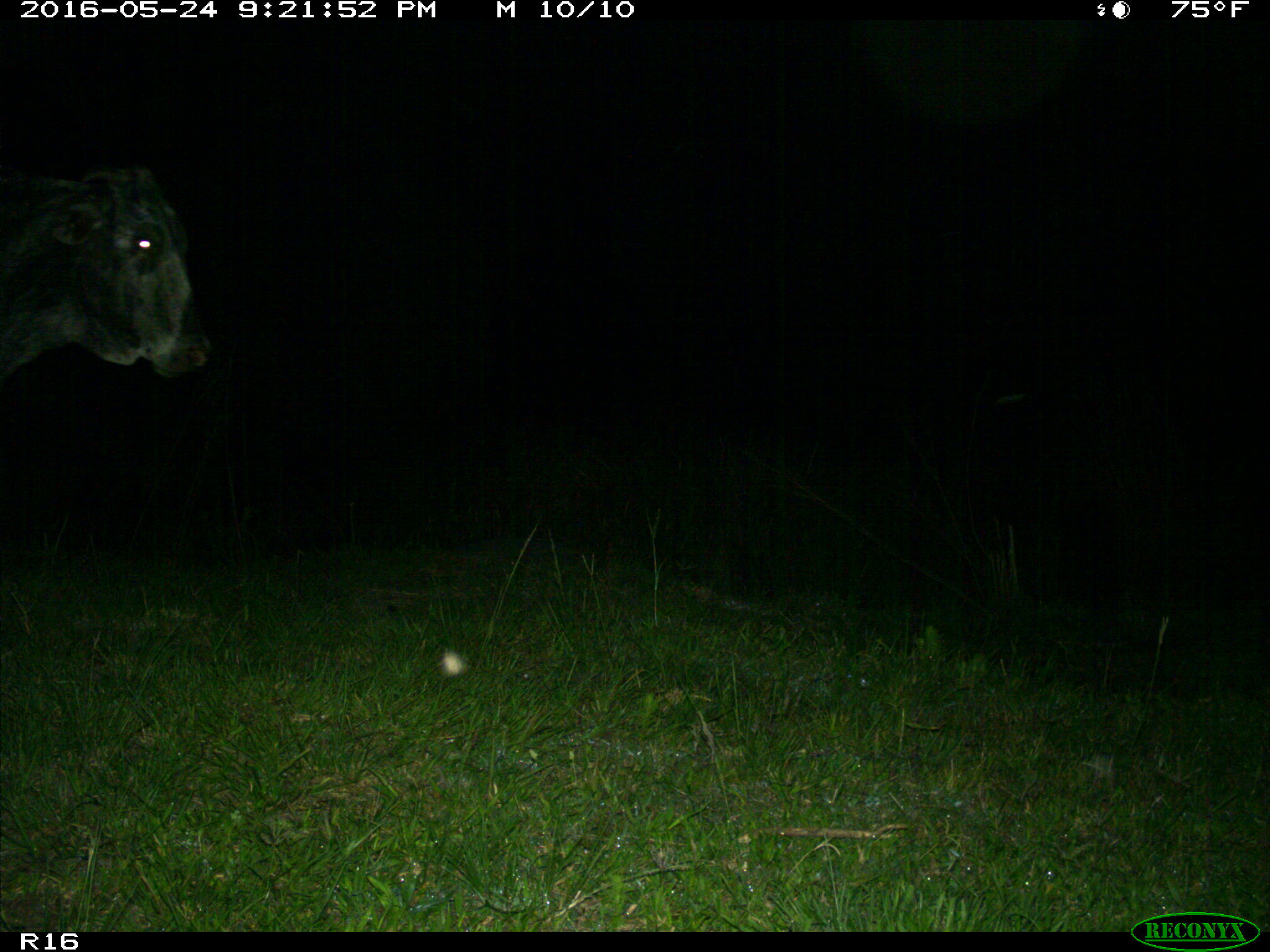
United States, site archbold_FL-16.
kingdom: Animalia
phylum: Chordata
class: Mammalia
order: Artiodactyla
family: Bovidae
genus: Bos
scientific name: Bos taurus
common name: domestic cow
Bos taurus (domestic cow).